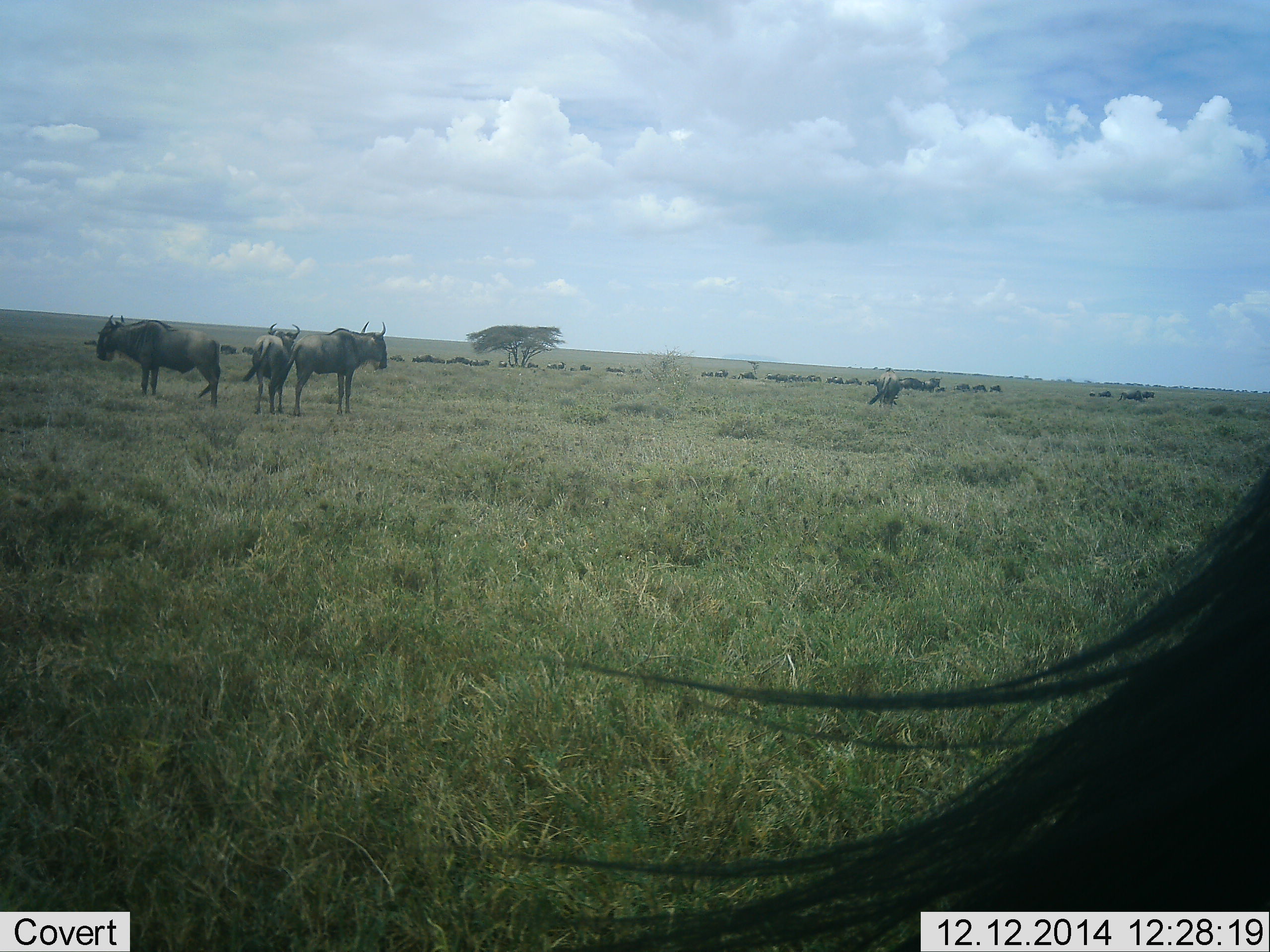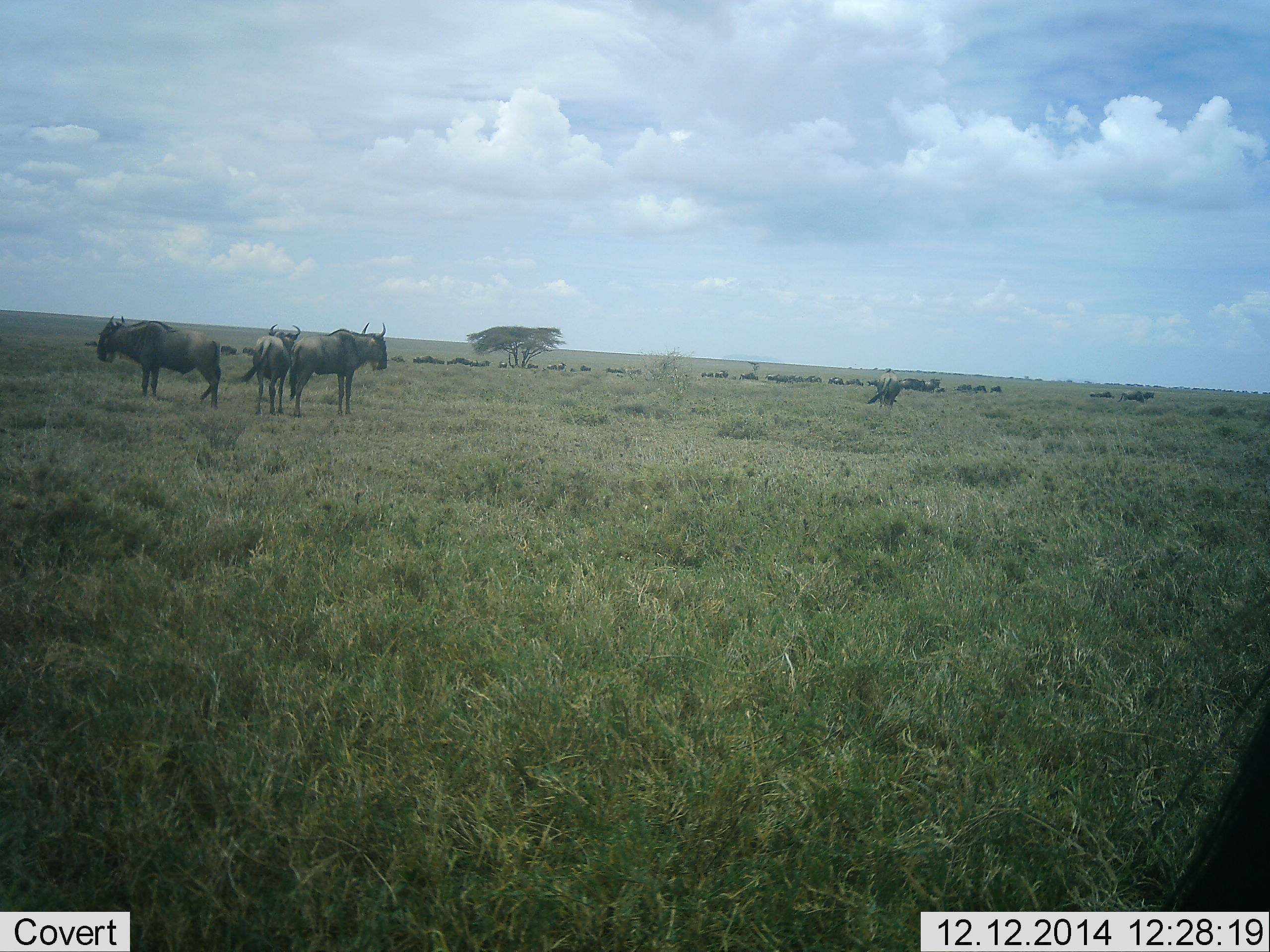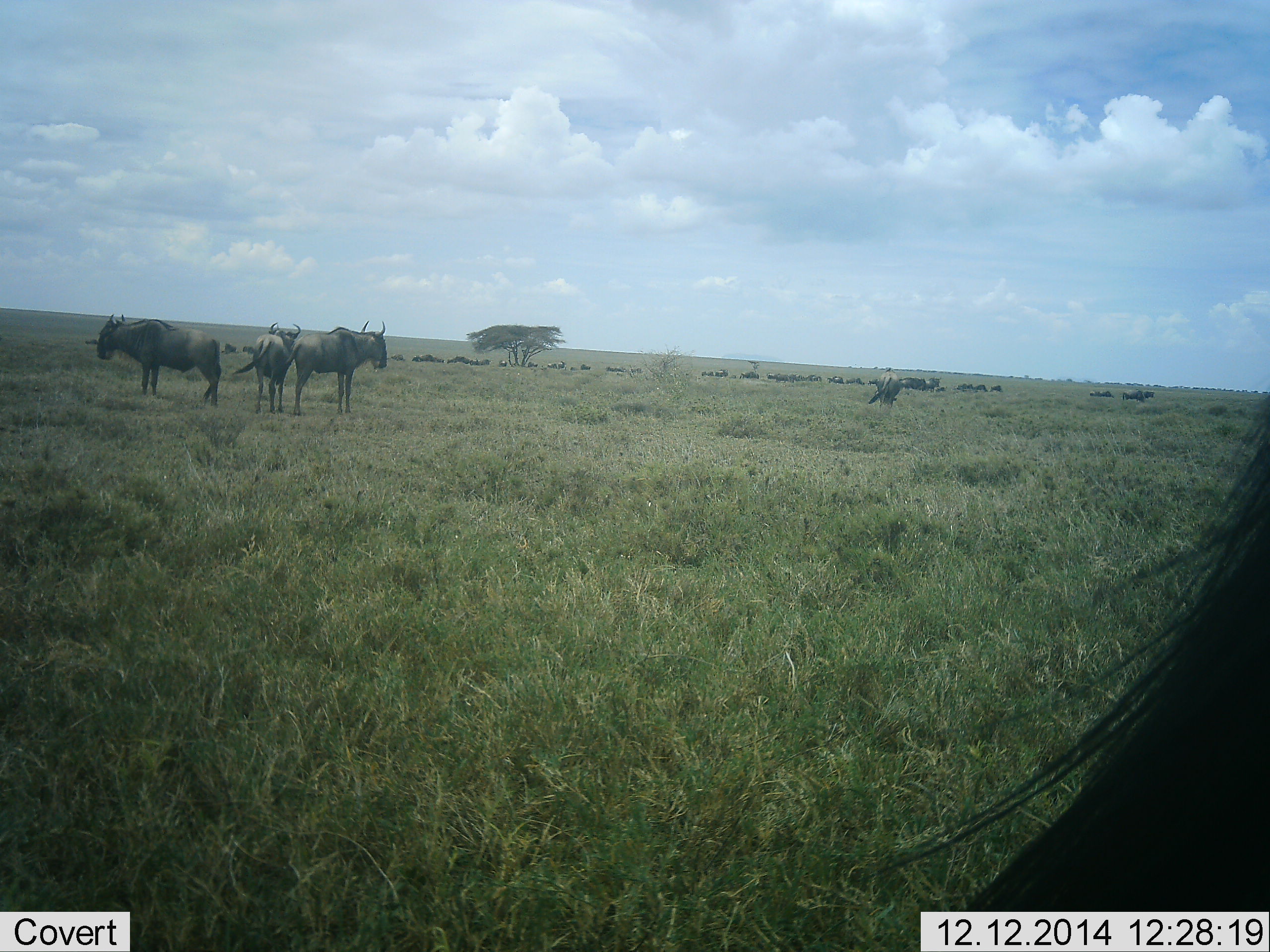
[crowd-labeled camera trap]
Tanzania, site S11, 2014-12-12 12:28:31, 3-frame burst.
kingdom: Animalia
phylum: Chordata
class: Mammalia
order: Artiodactyla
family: Bovidae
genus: Connochaetes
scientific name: Connochaetes taurinus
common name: blue wildebeest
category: wildebeest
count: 11-50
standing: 70%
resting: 0%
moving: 20%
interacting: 0%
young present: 10%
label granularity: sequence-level